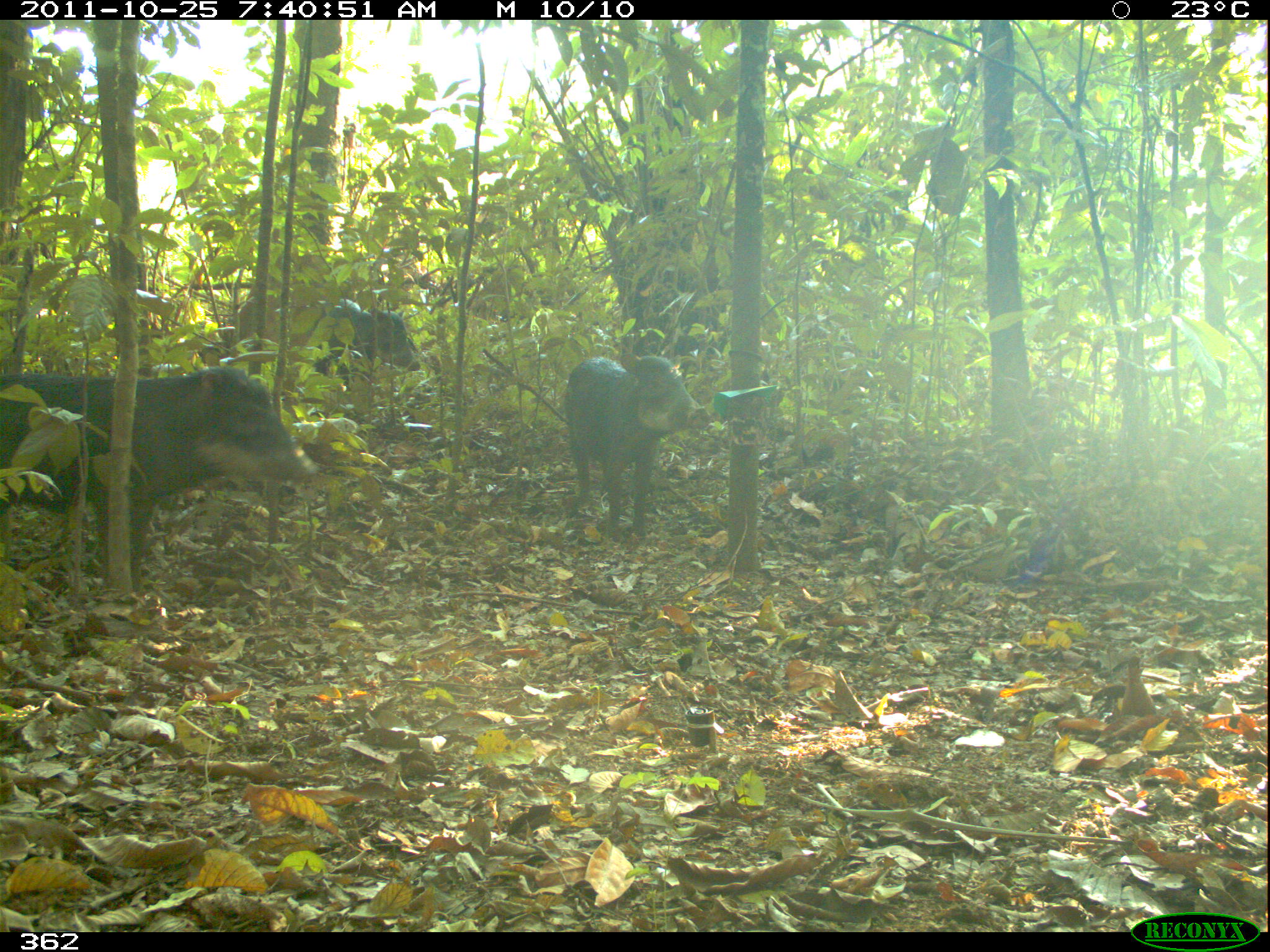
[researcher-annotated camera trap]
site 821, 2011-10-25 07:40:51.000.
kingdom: Animalia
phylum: Chordata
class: Mammalia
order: Artiodactyla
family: Tayassuidae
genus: Tayassu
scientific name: Tayassu pecari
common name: white-lipped peccary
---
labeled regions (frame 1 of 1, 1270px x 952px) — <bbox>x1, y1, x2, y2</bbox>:
tayassu pecari: <bbox>1, 365, 323, 590</bbox>; <bbox>567, 355, 713, 540</bbox>; <bbox>315, 298, 421, 389</bbox>